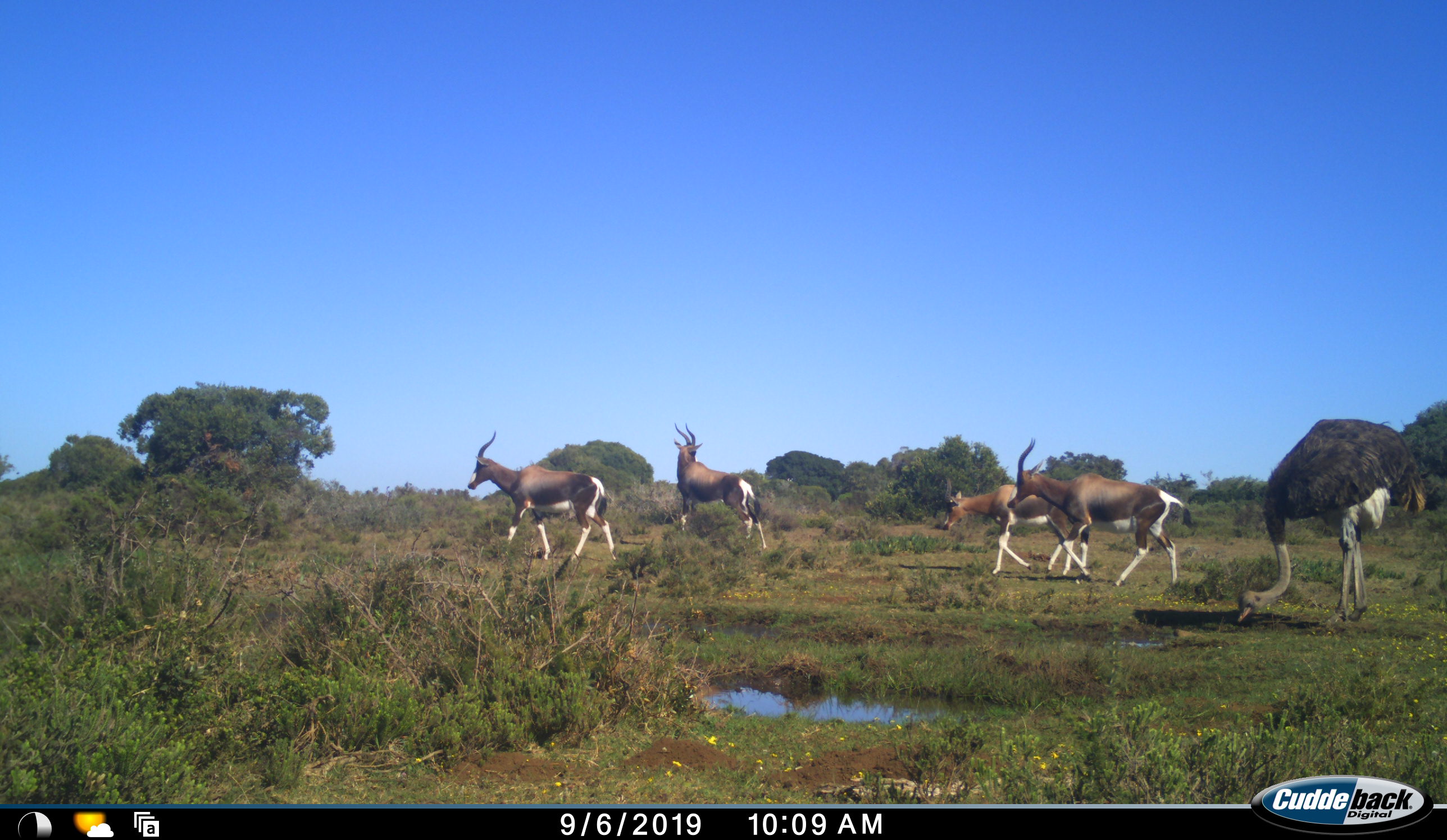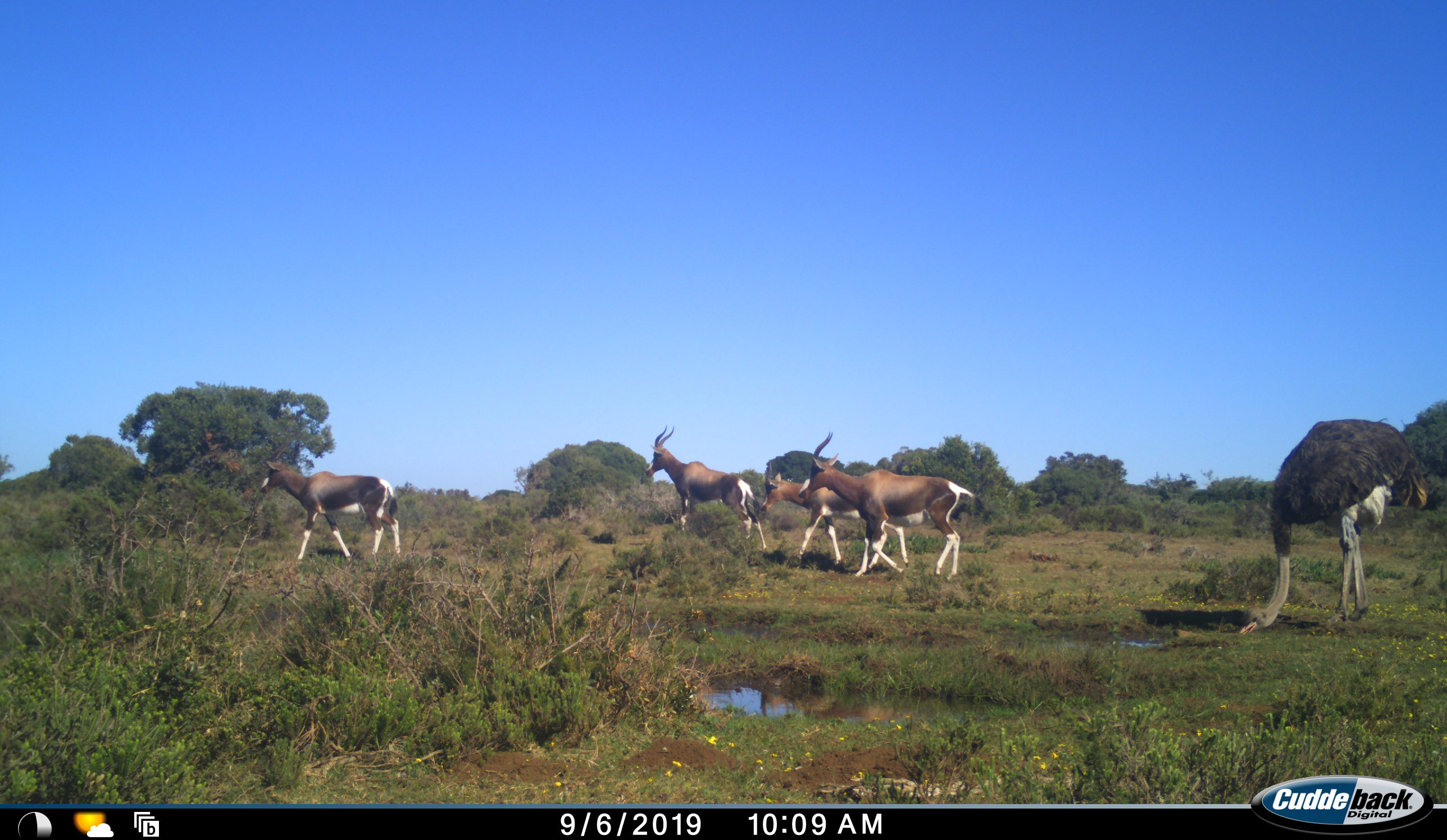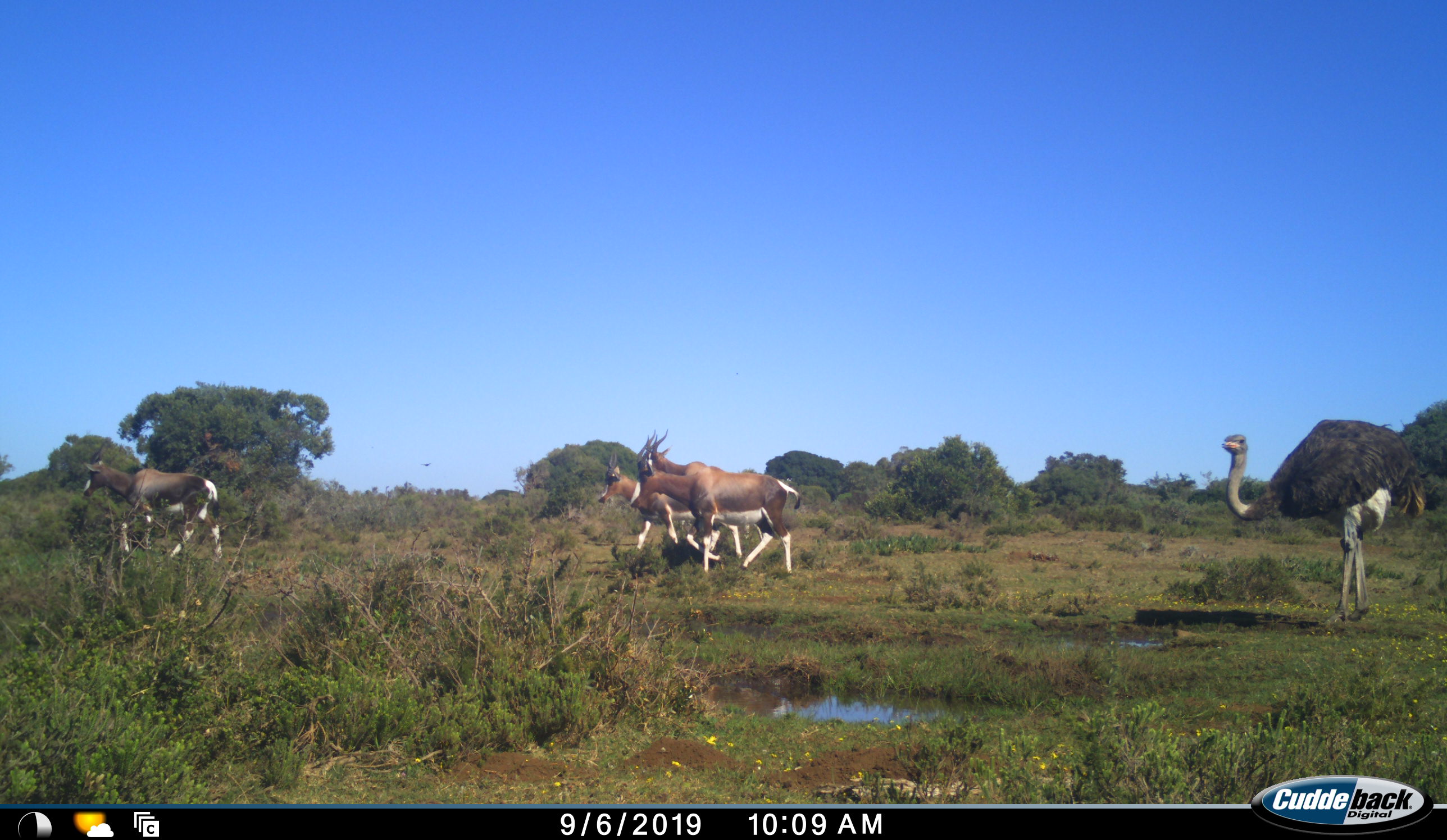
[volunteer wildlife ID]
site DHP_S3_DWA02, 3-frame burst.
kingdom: Animalia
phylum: Chordata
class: Mammalia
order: Artiodactyla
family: Bovidae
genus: Damaliscus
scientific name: Damaliscus pygargus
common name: bontebok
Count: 4.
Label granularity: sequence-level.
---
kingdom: Animalia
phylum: Chordata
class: Aves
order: Struthioniformes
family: Struthionidae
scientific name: Struthionidae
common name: ostrich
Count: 1.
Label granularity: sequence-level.